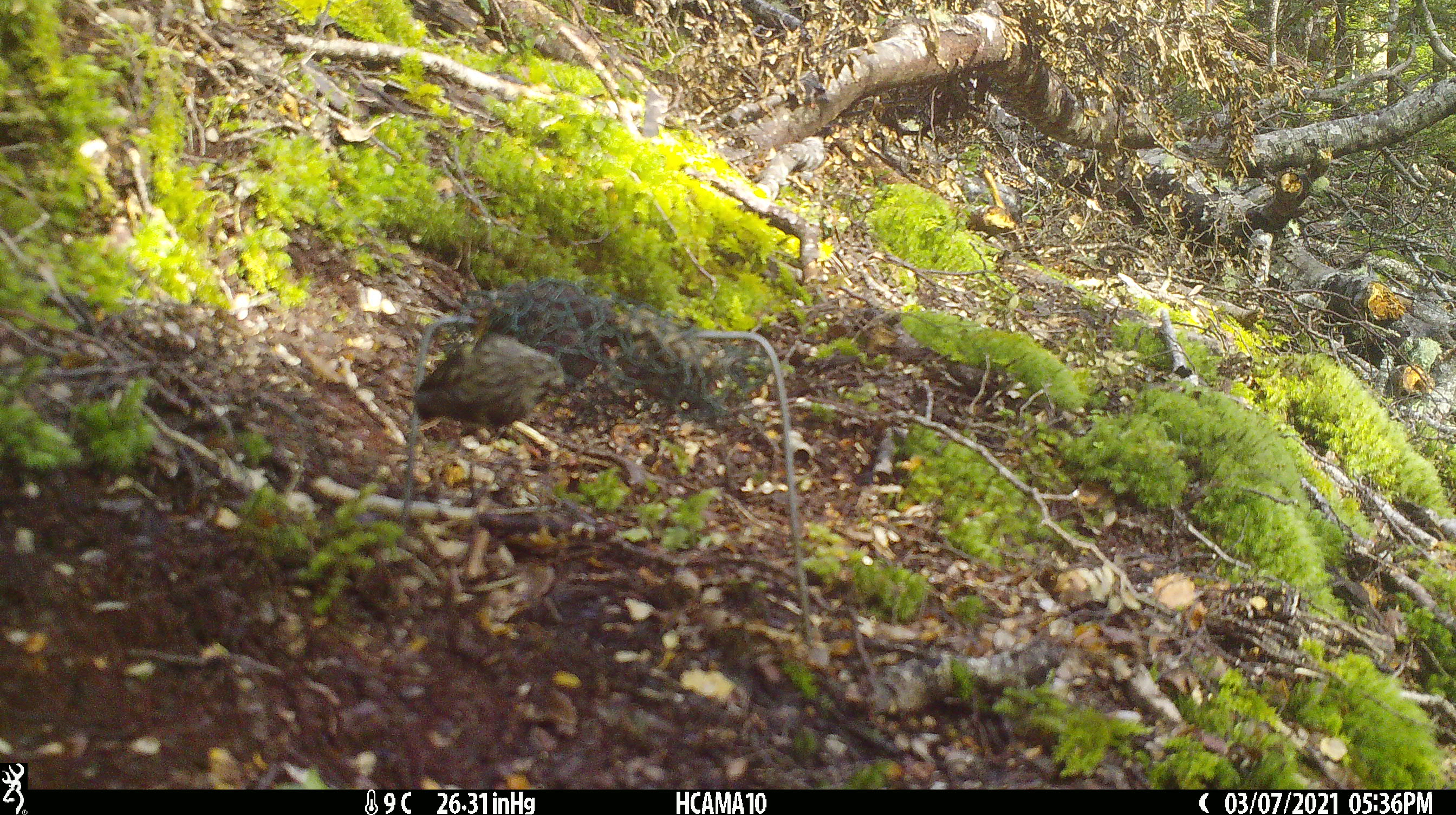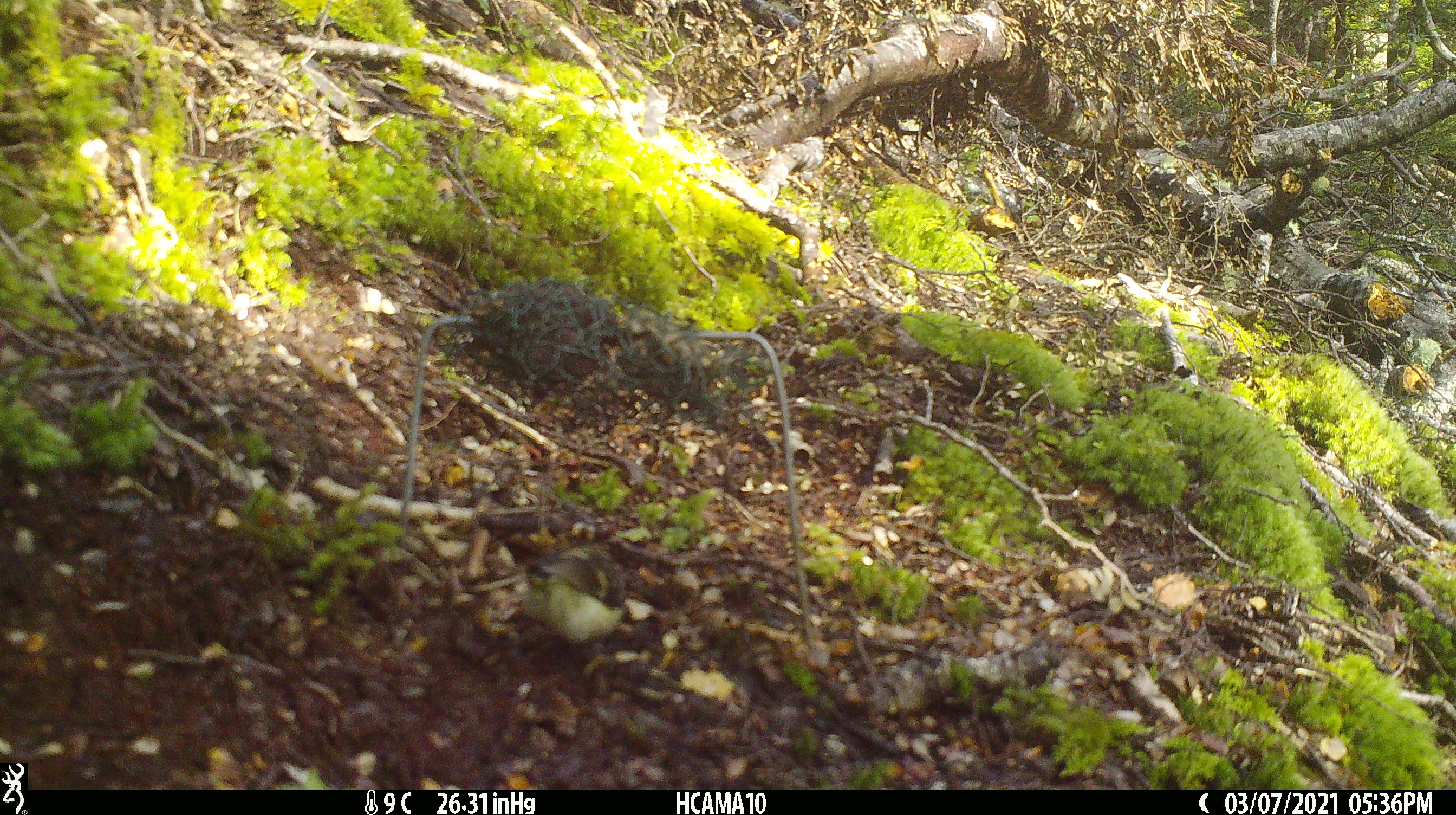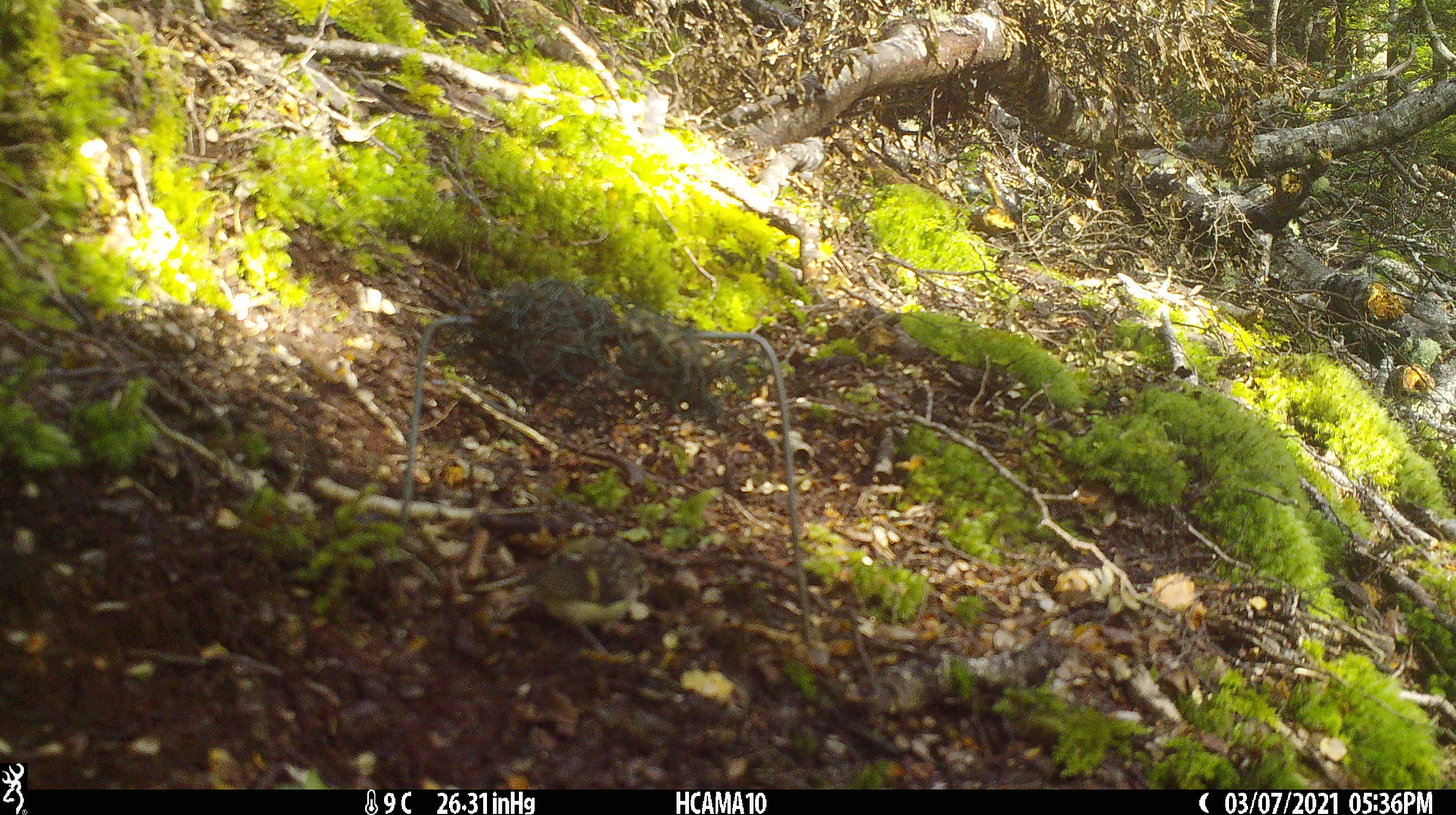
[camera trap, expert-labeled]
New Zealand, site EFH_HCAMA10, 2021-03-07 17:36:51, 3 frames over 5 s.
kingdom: Animalia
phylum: Chordata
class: Aves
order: Passeriformes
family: Acanthisittidae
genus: Acanthisitta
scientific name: Acanthisitta chloris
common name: rifleman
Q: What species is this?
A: Rifleman (Acanthisitta chloris).